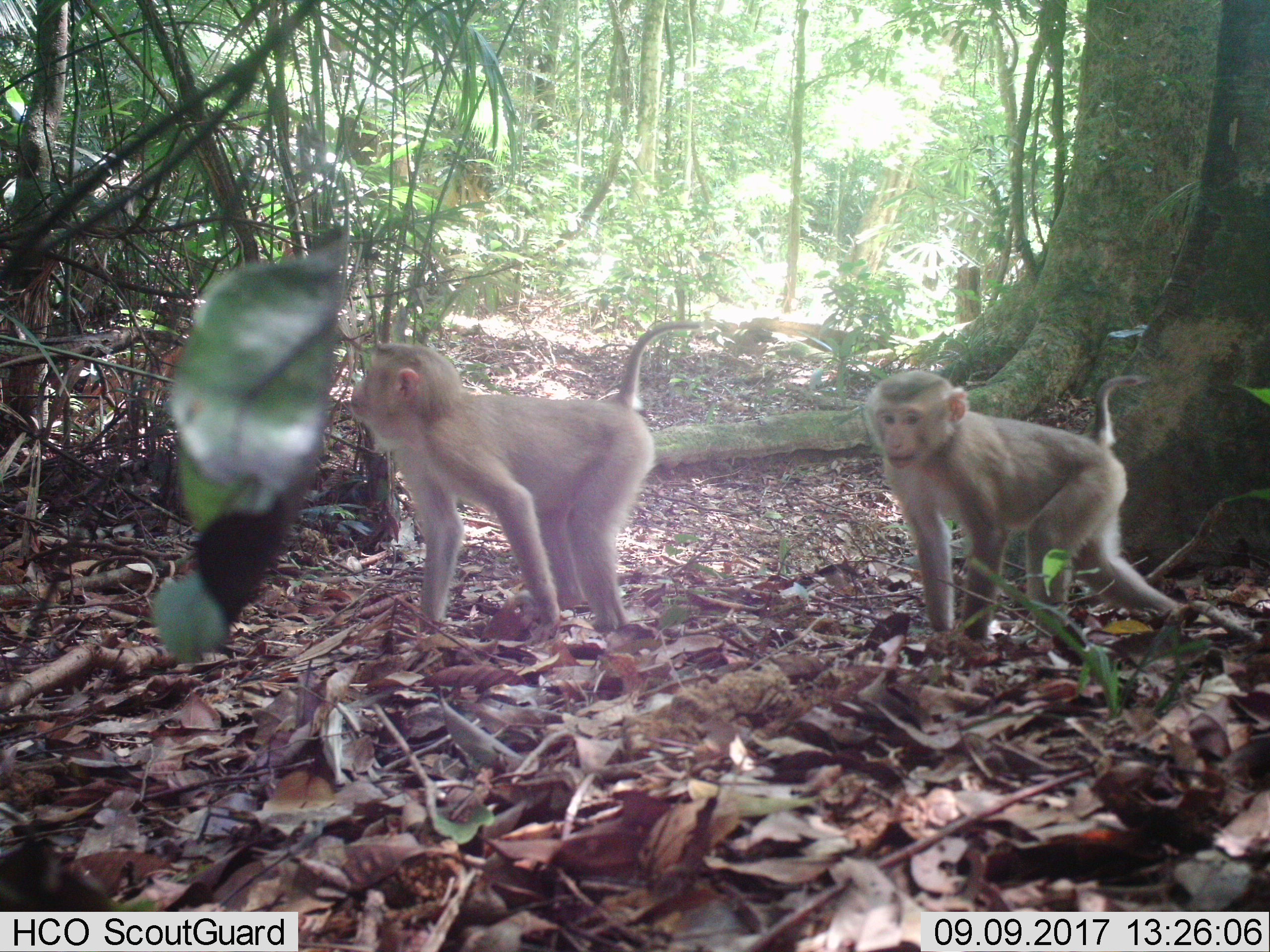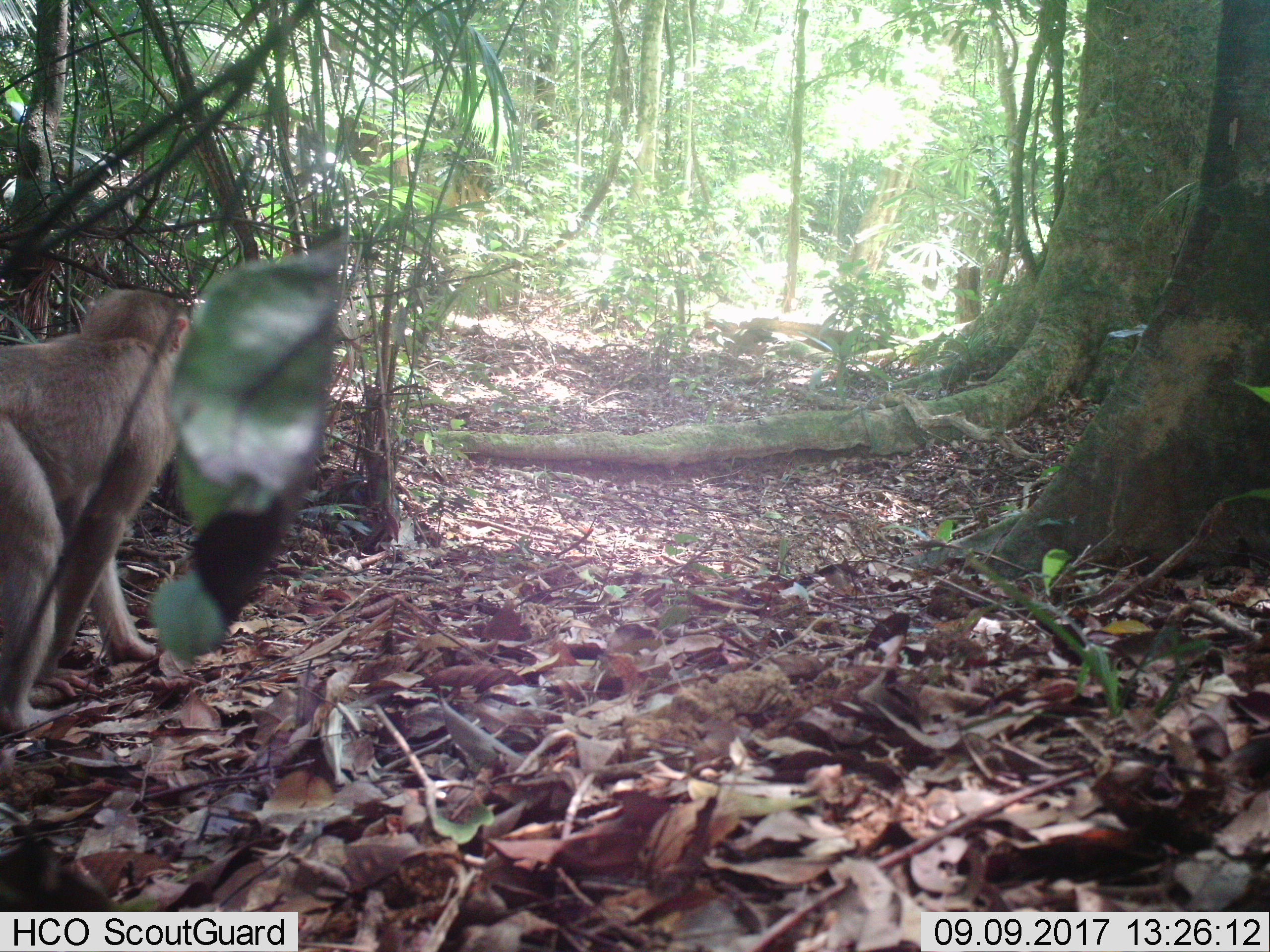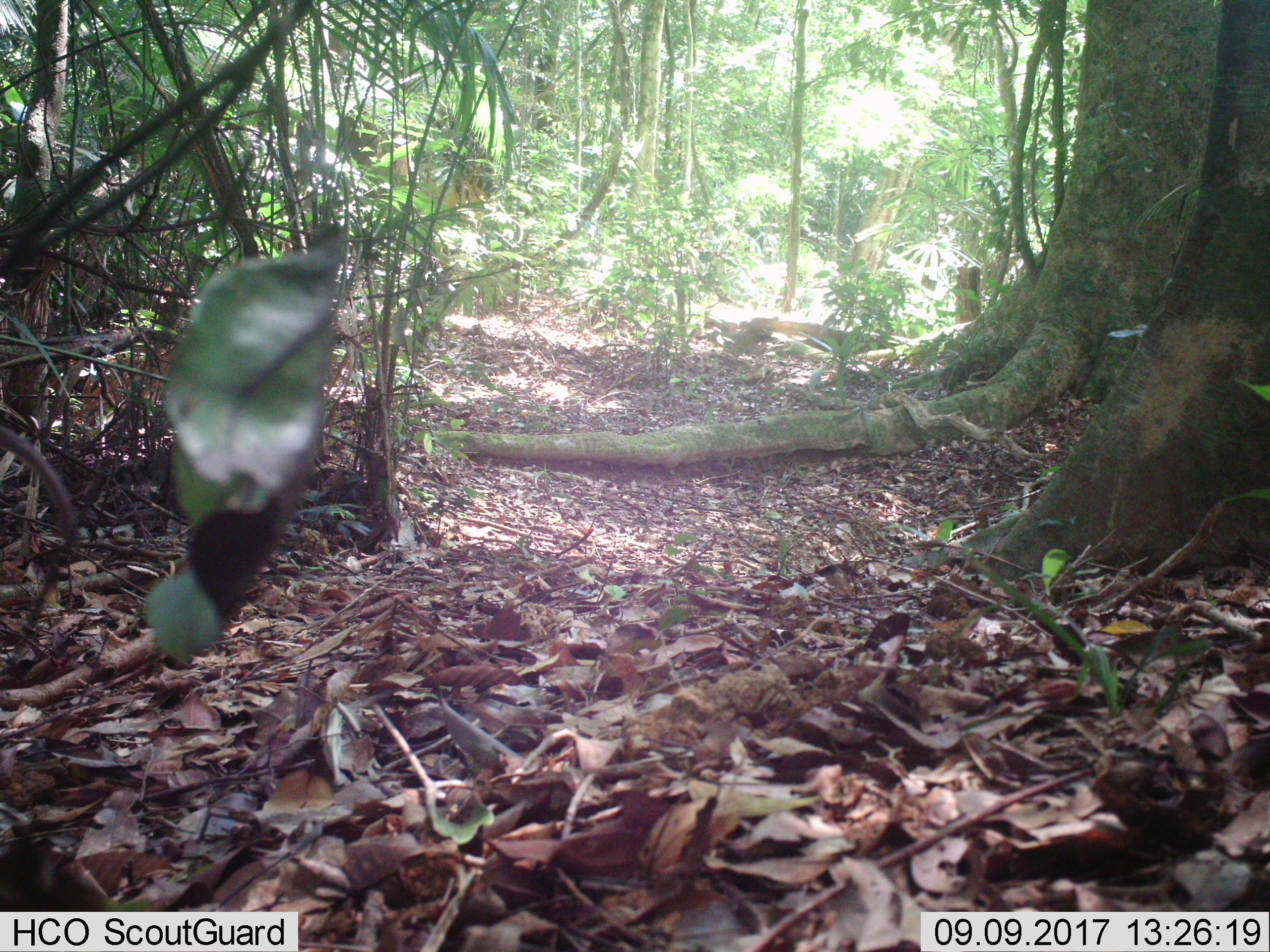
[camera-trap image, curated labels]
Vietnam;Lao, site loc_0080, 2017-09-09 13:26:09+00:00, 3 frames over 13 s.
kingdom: Animalia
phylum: Chordata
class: Mammalia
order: Primates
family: Cercopithecidae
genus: Macaca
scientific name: Macaca nemestrina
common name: pig-tailed macaque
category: pig tailed macaque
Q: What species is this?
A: Pig tailed macaque (pig-tailed macaque) (Macaca nemestrina).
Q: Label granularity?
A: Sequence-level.